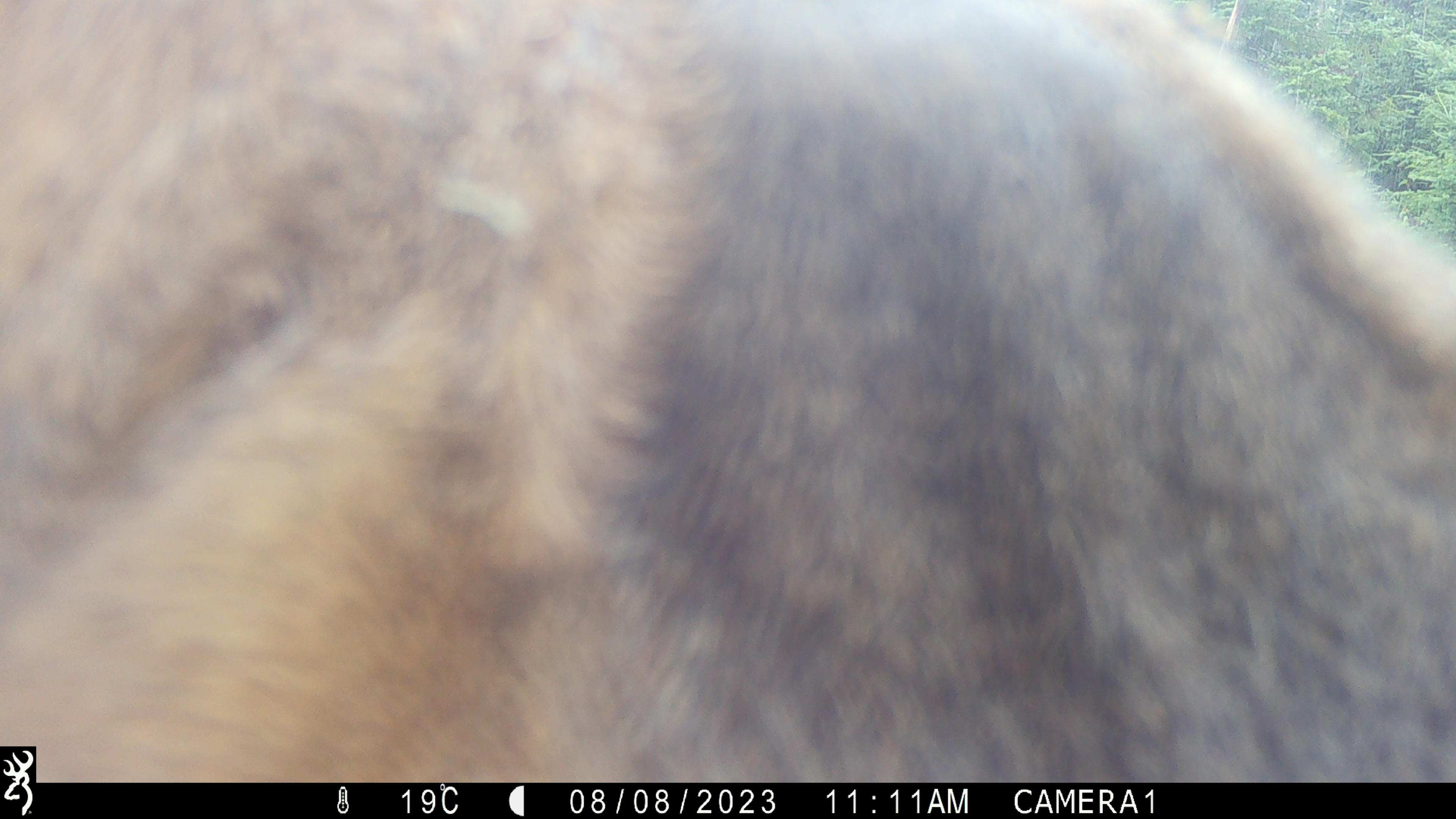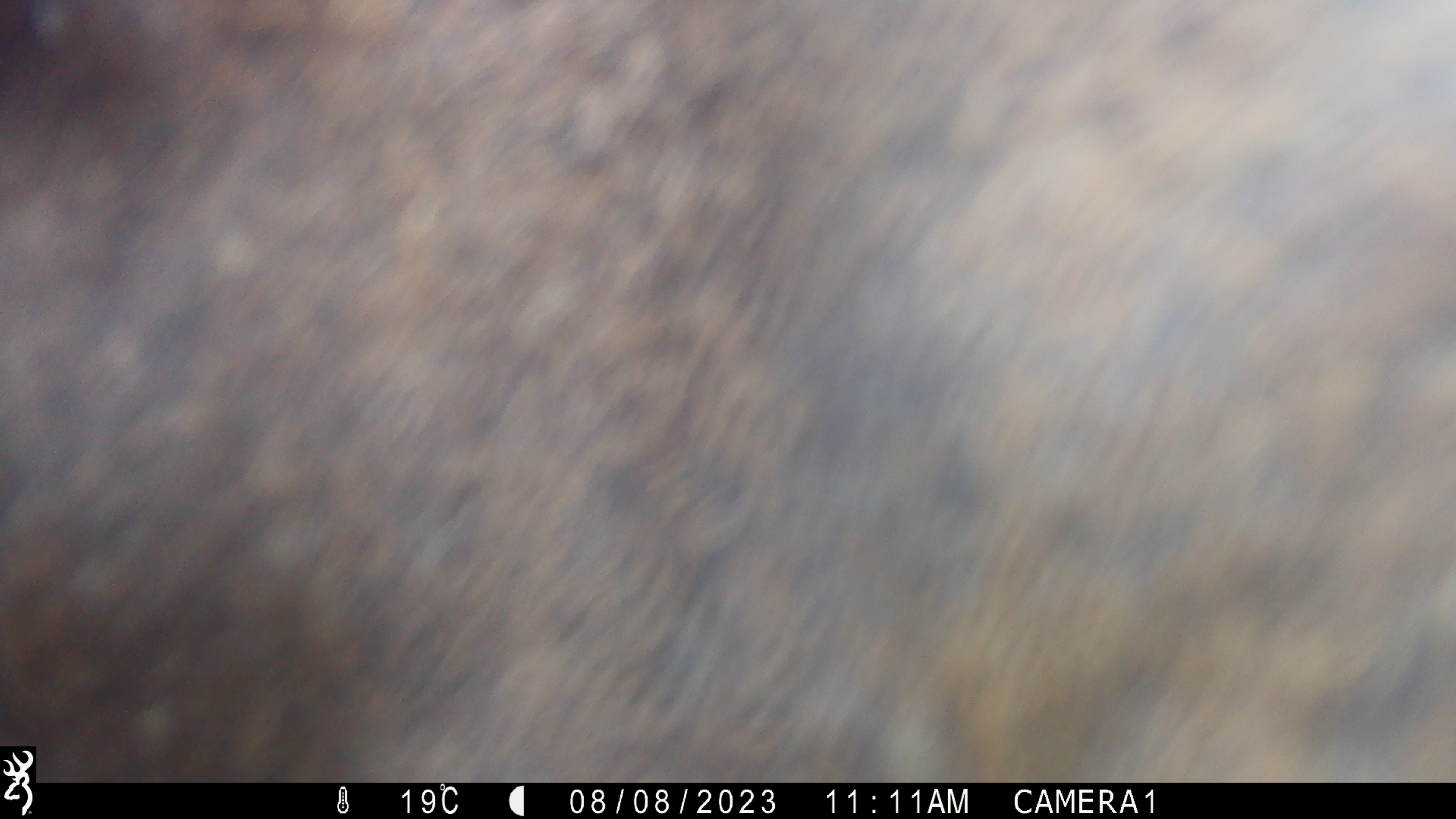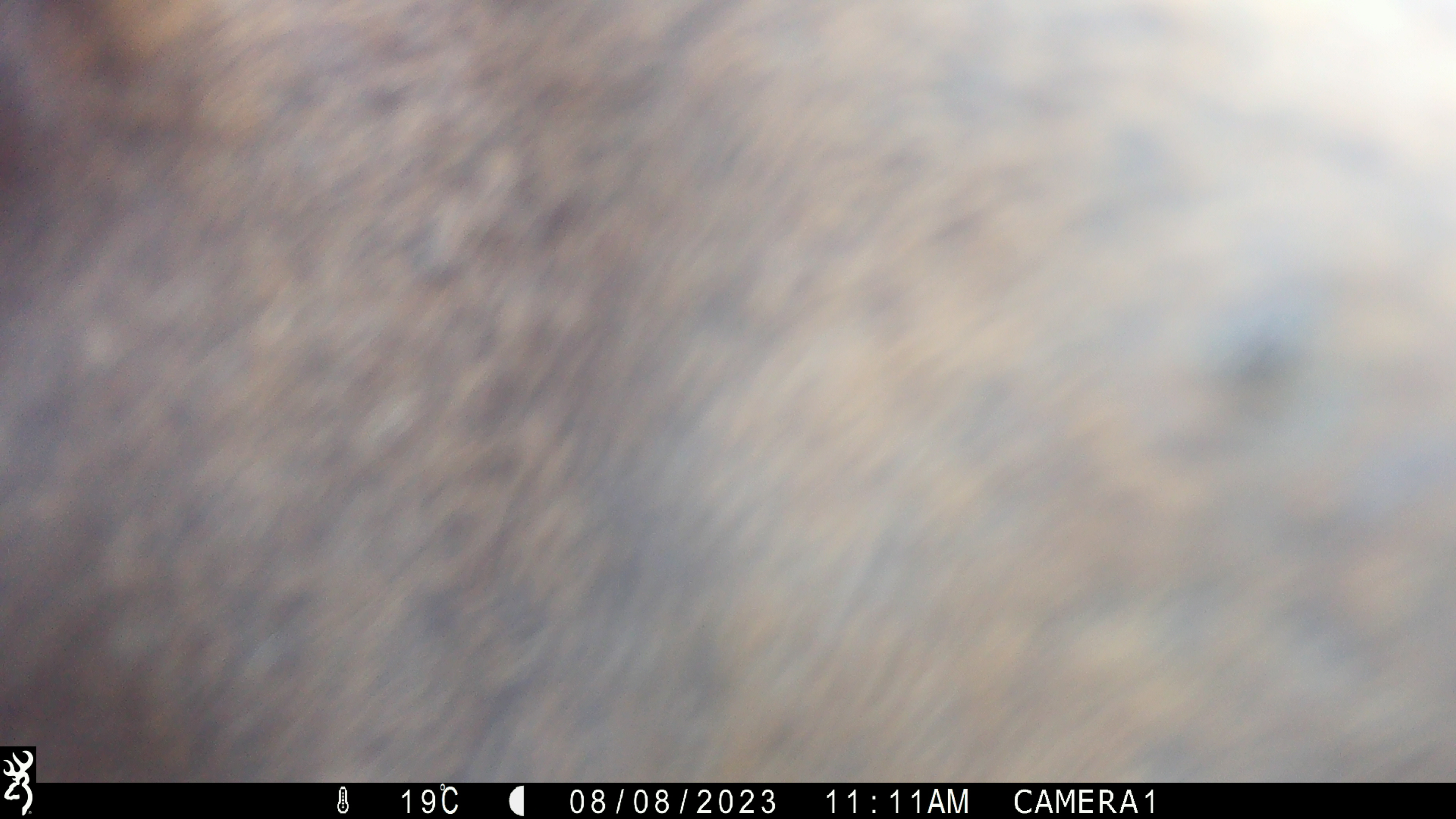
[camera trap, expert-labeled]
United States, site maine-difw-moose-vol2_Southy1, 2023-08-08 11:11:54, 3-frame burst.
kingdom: Animalia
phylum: Chordata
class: Mammalia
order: Artiodactyla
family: Cervidae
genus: Alces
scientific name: Alces alces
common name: moose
Moose (Alces alces).